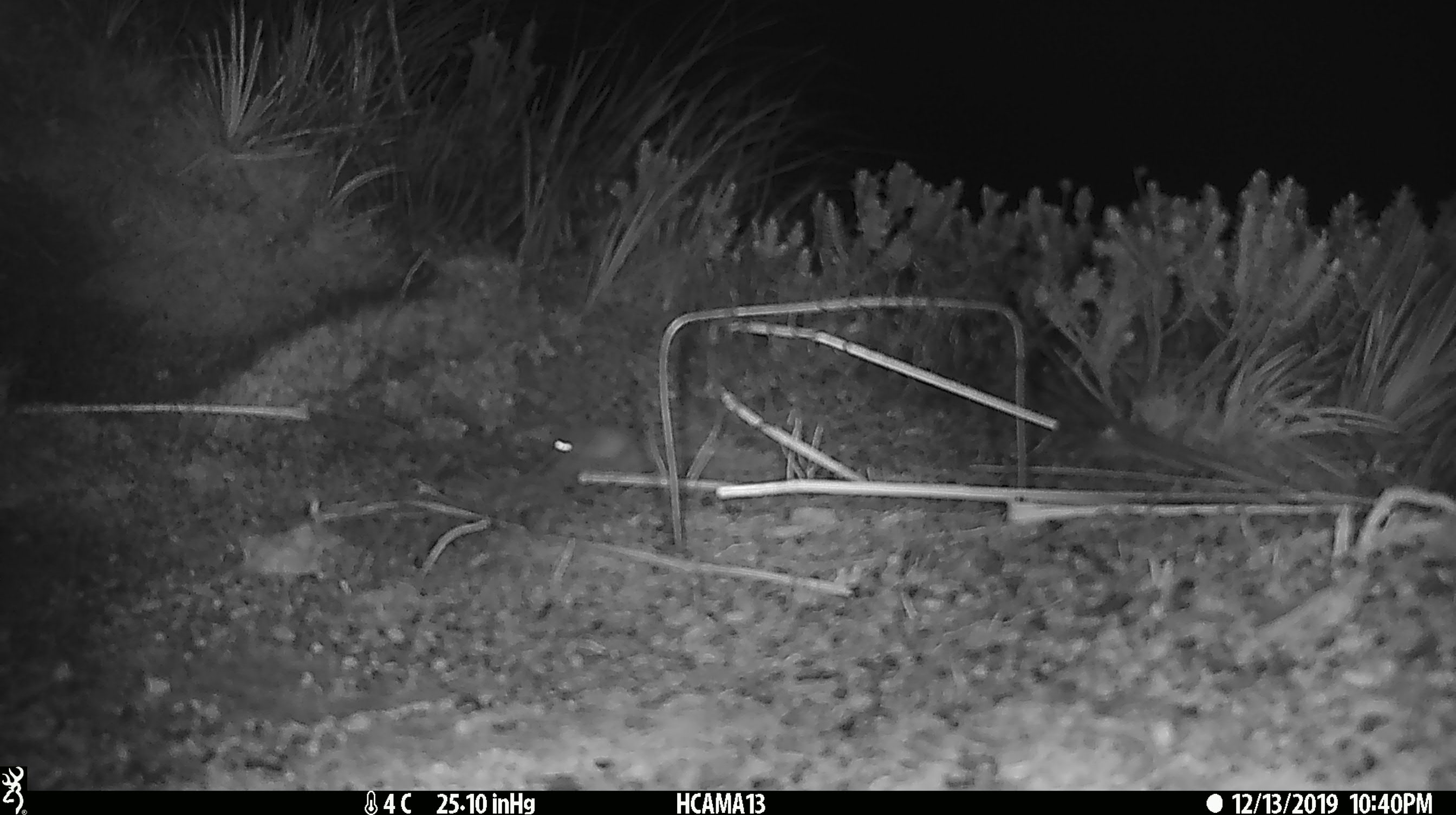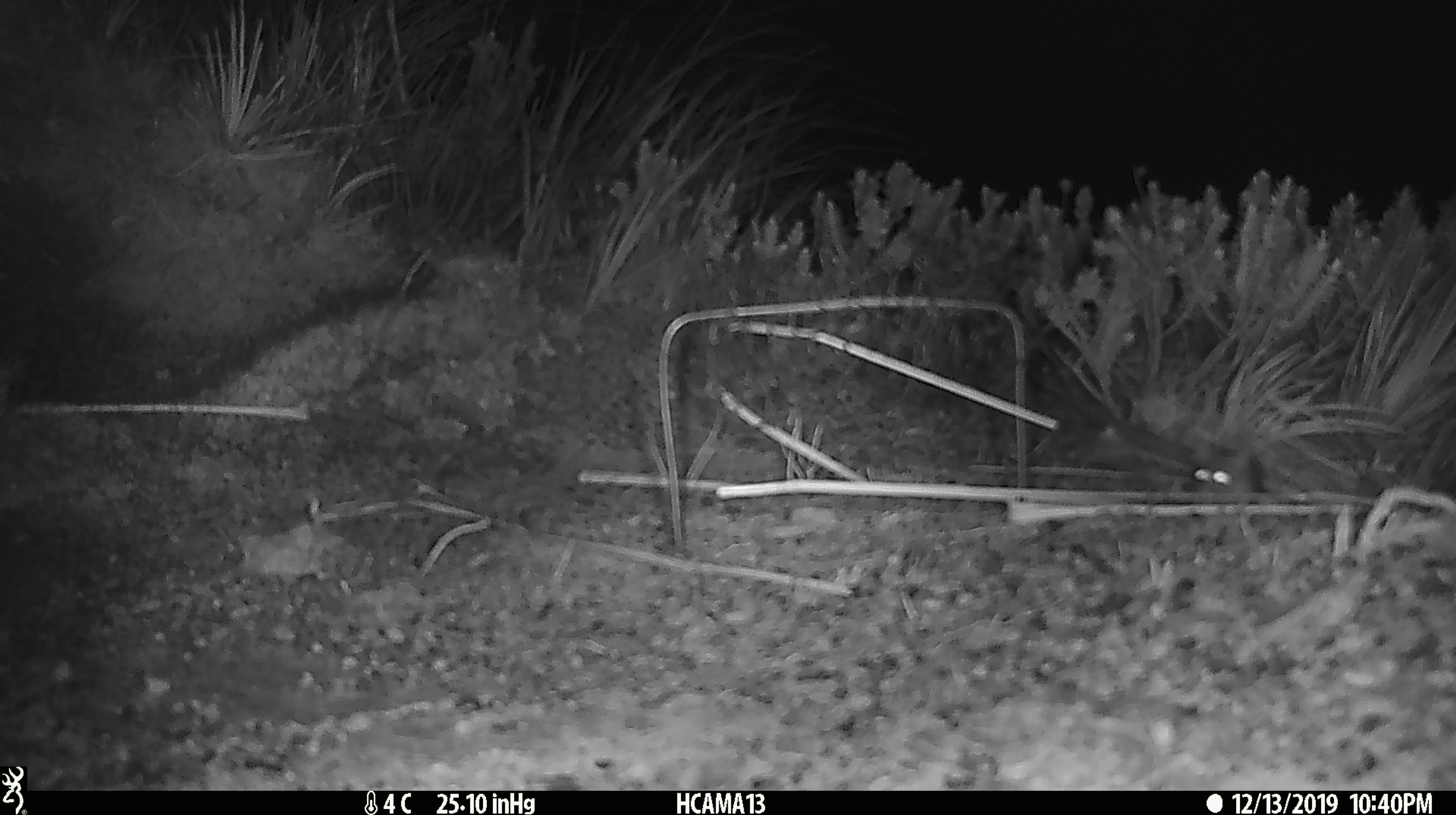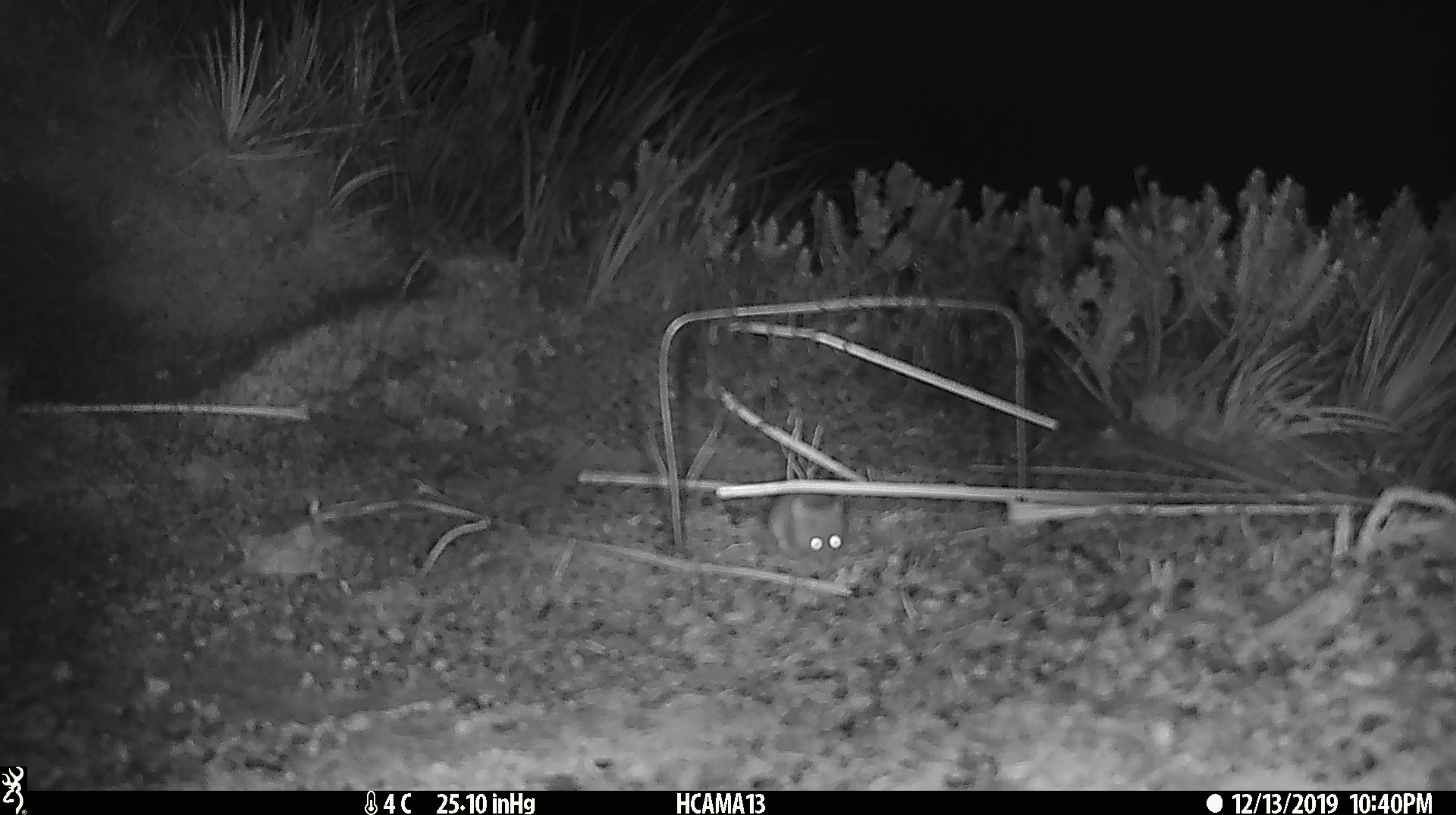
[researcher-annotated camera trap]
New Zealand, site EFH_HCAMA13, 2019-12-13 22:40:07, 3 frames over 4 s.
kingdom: Animalia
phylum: Chordata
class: Mammalia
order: Rodentia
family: Muridae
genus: Mus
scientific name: Mus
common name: mouse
Mouse (Mus).